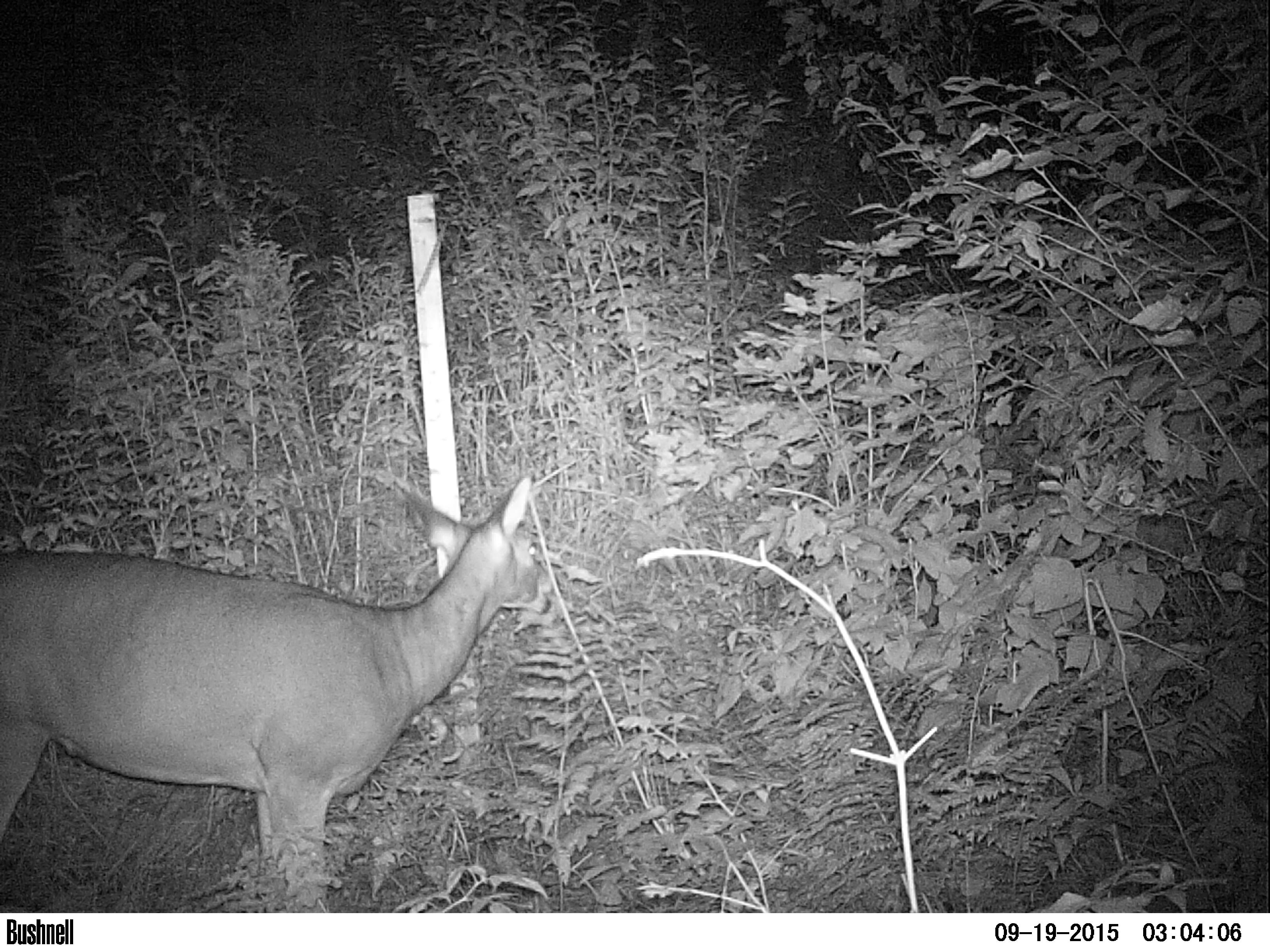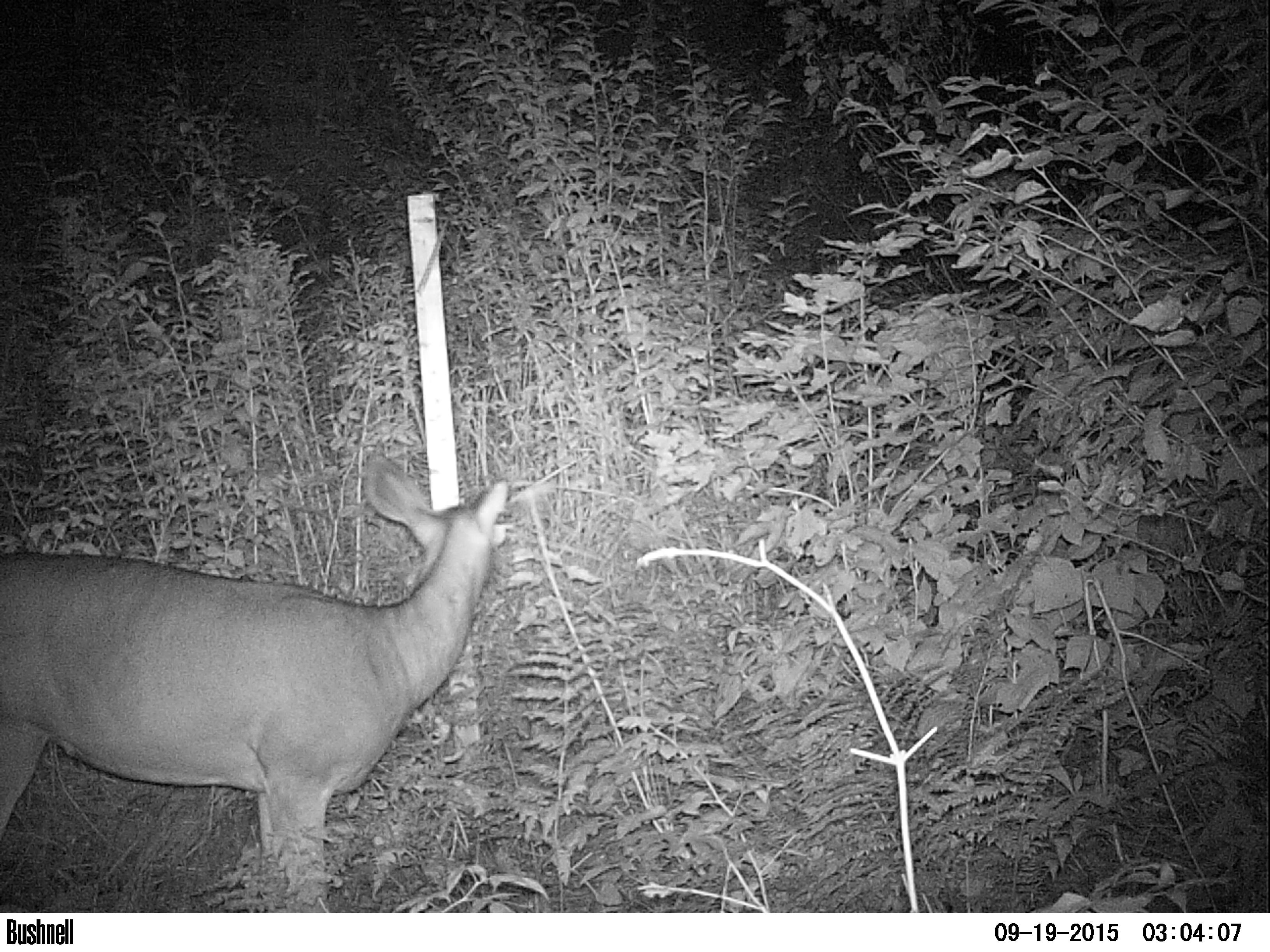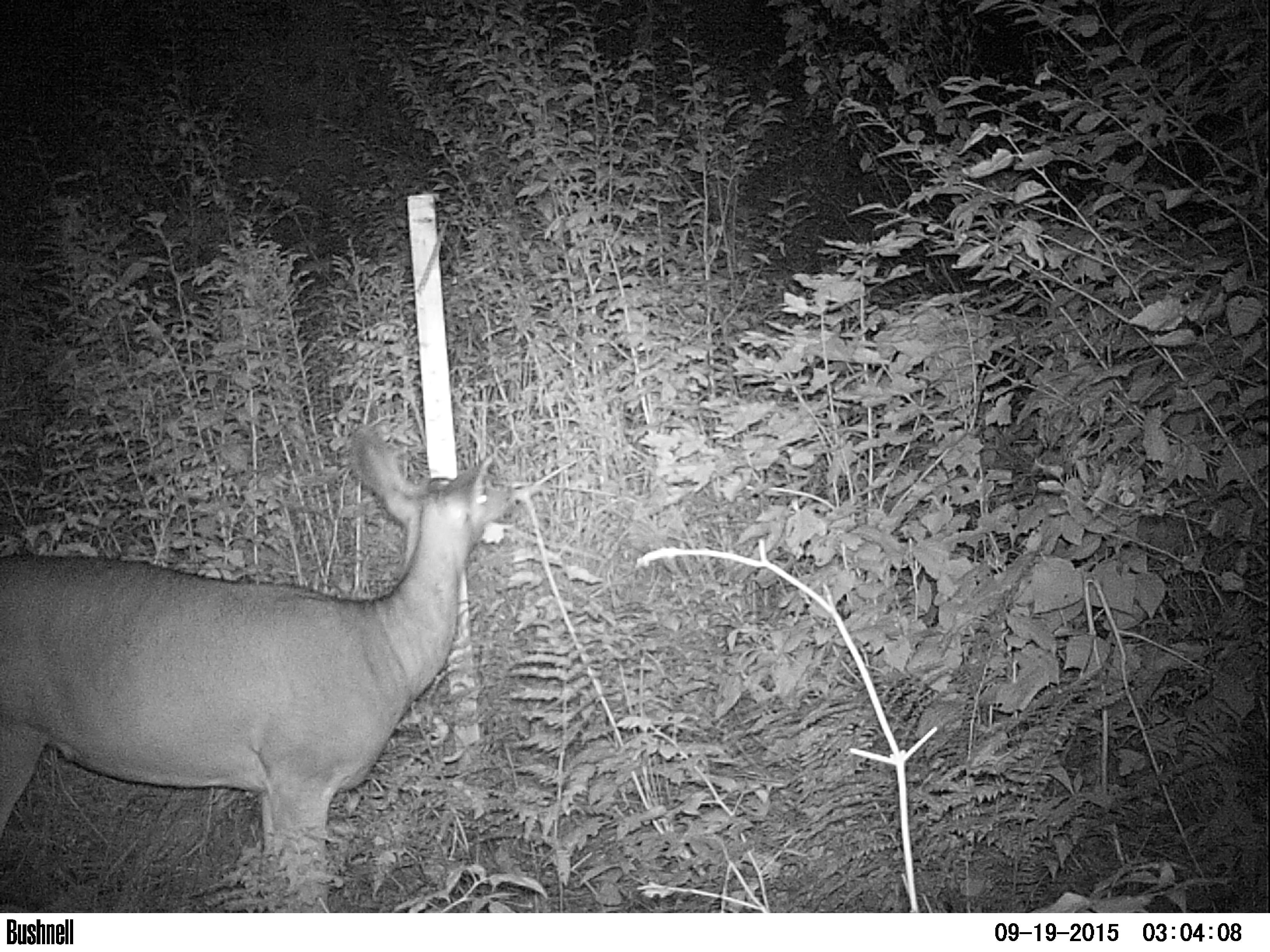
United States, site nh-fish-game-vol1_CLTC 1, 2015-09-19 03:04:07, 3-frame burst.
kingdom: Animalia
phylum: Chordata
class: Mammalia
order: Artiodactyla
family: Cervidae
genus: Odocoileus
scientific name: Odocoileus virginianus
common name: white-tailed deer